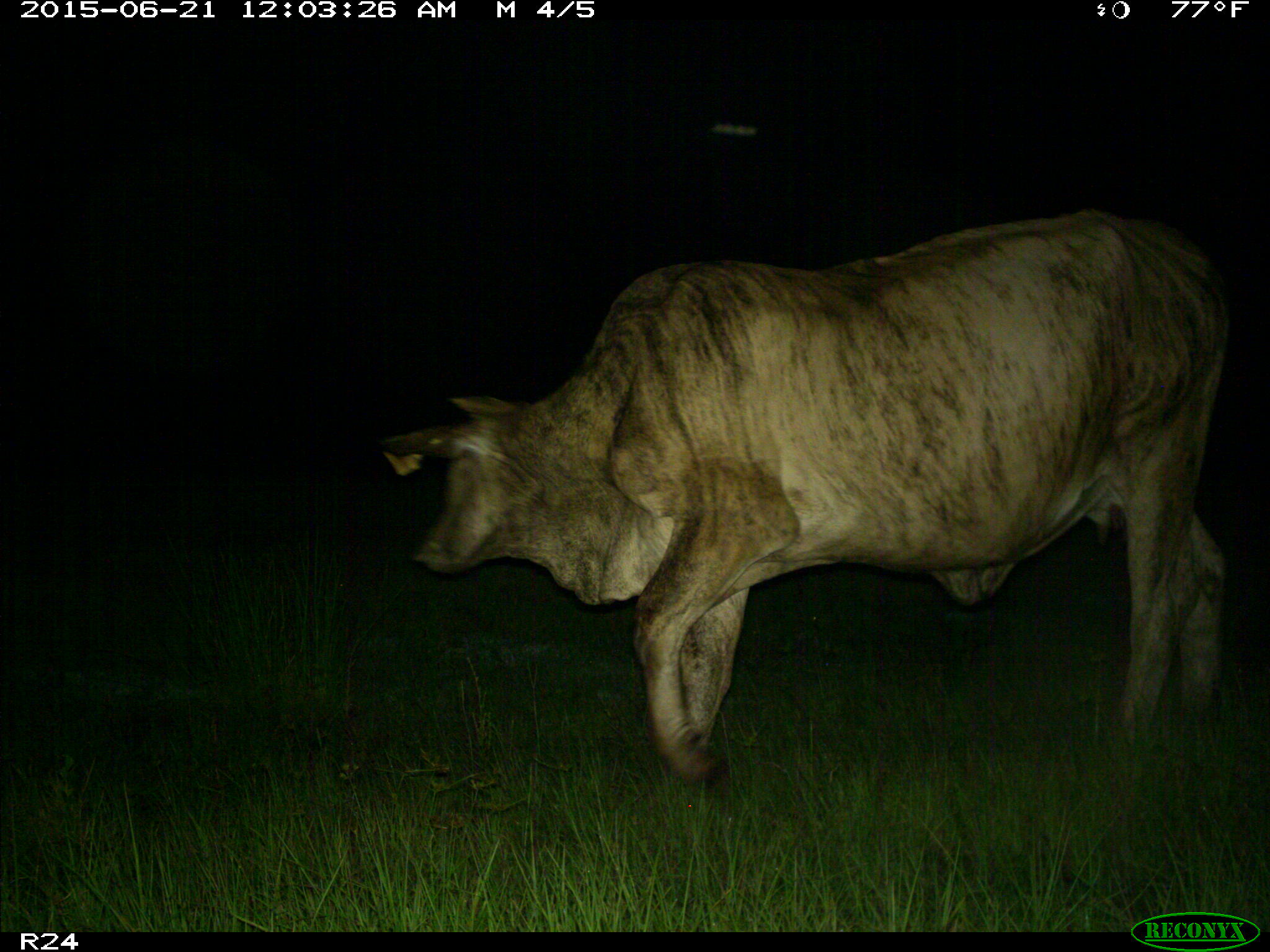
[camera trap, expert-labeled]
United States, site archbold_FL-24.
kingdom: Animalia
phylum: Chordata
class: Mammalia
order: Artiodactyla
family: Bovidae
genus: Bos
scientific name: Bos taurus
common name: domestic cow